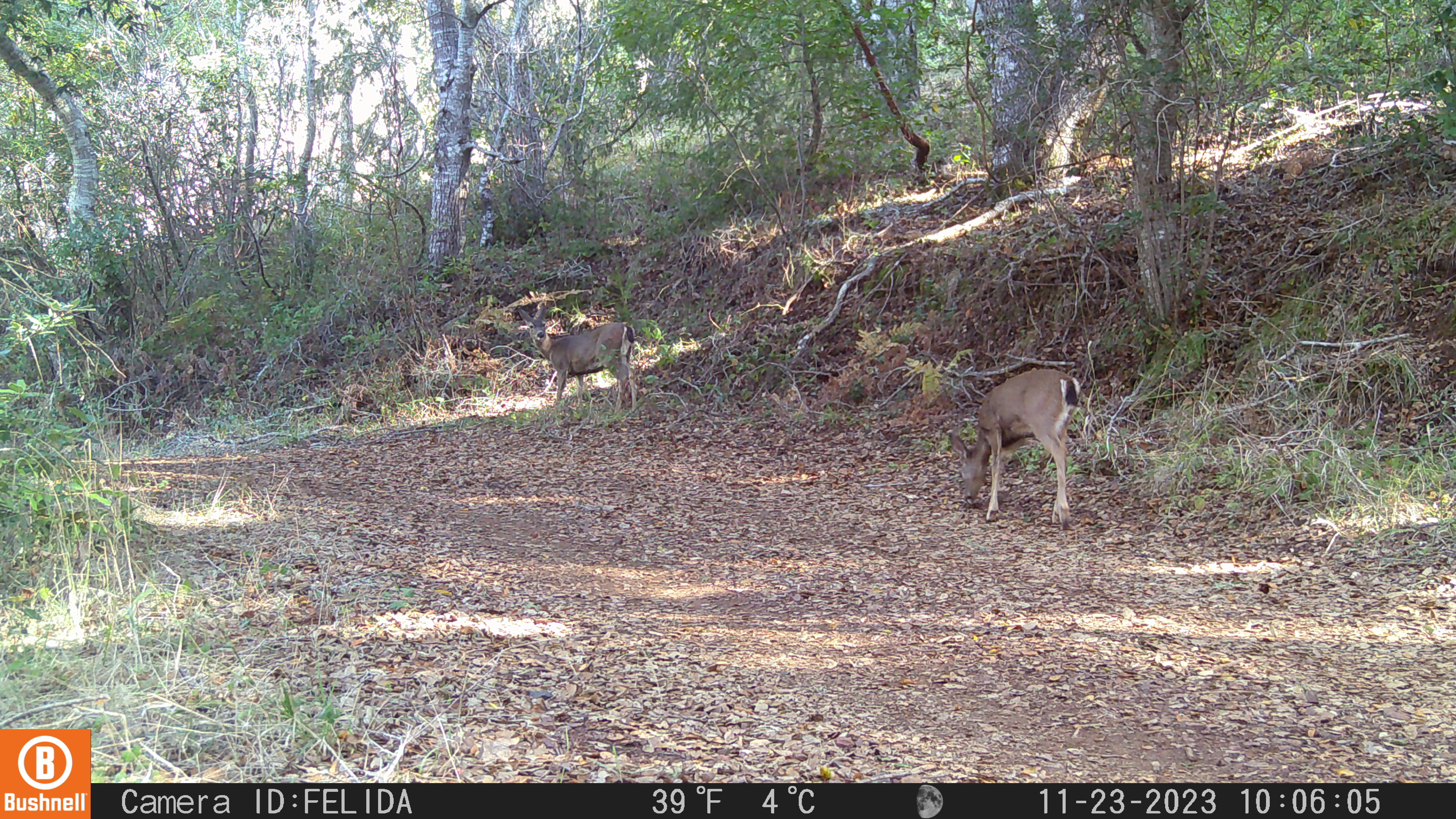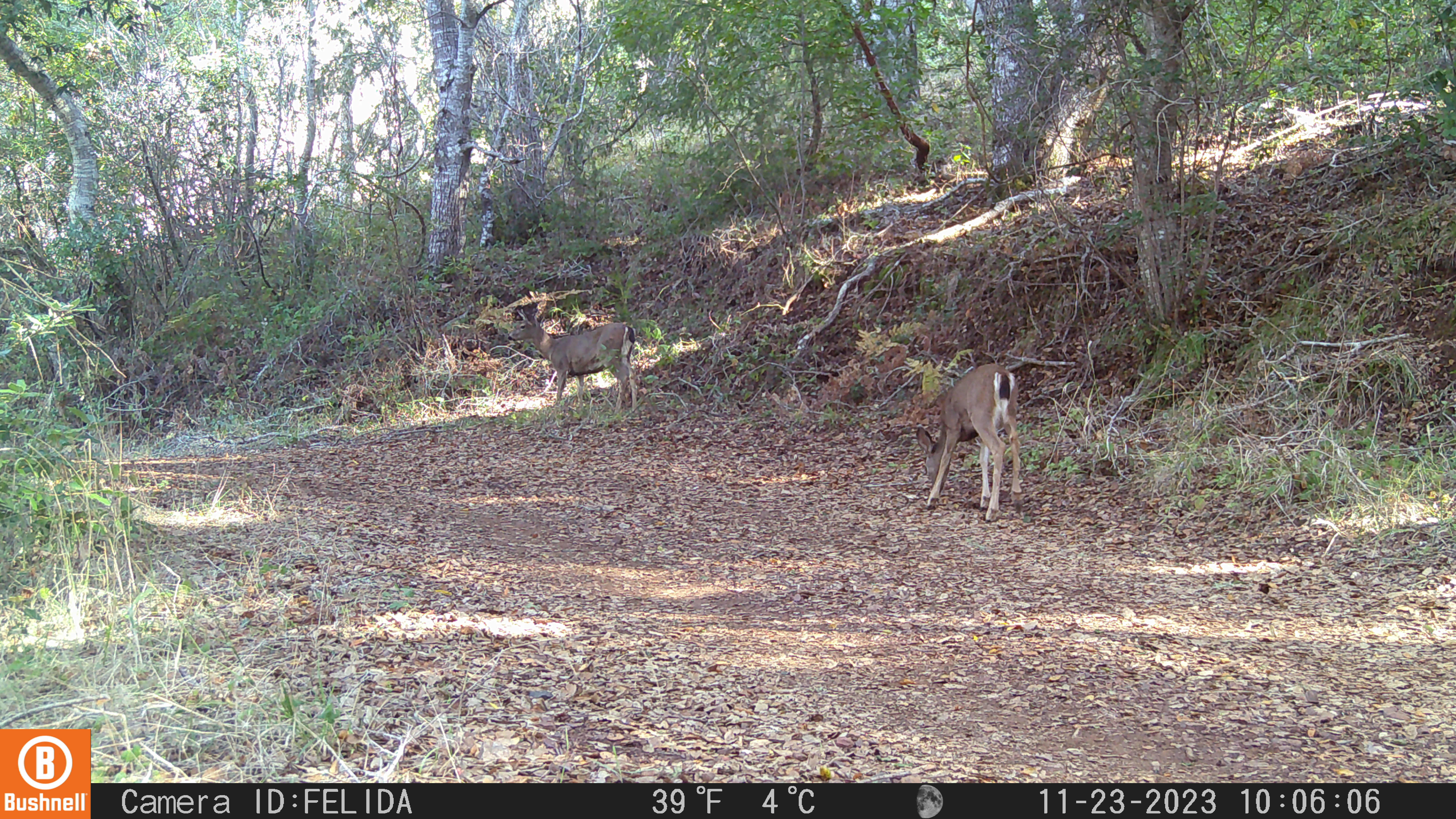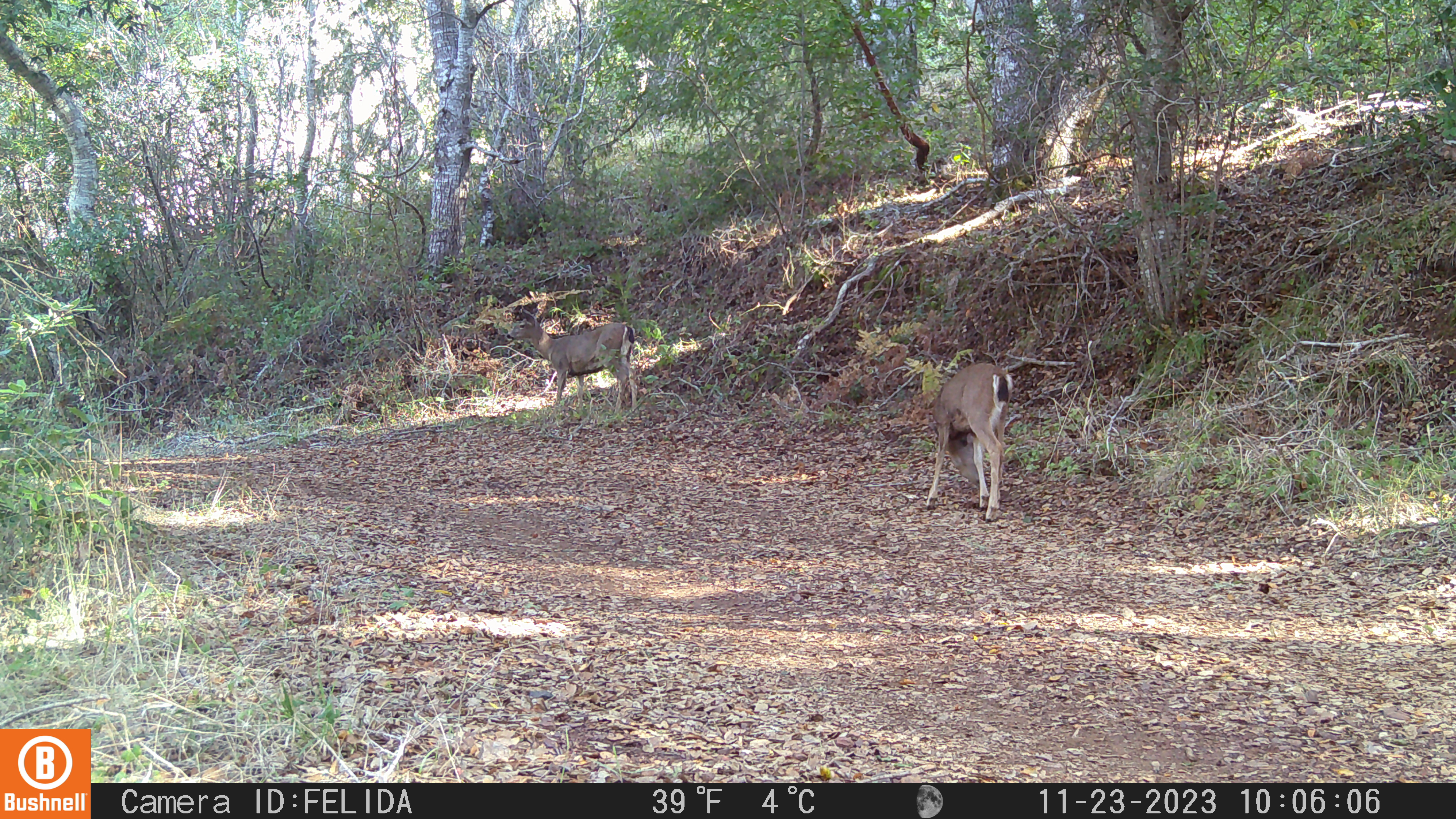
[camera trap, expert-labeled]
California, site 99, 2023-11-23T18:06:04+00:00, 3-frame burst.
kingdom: Animalia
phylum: Chordata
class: Mammalia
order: Artiodactyla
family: Cervidae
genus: Odocoileus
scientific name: Odocoileus hemionus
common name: mule deer